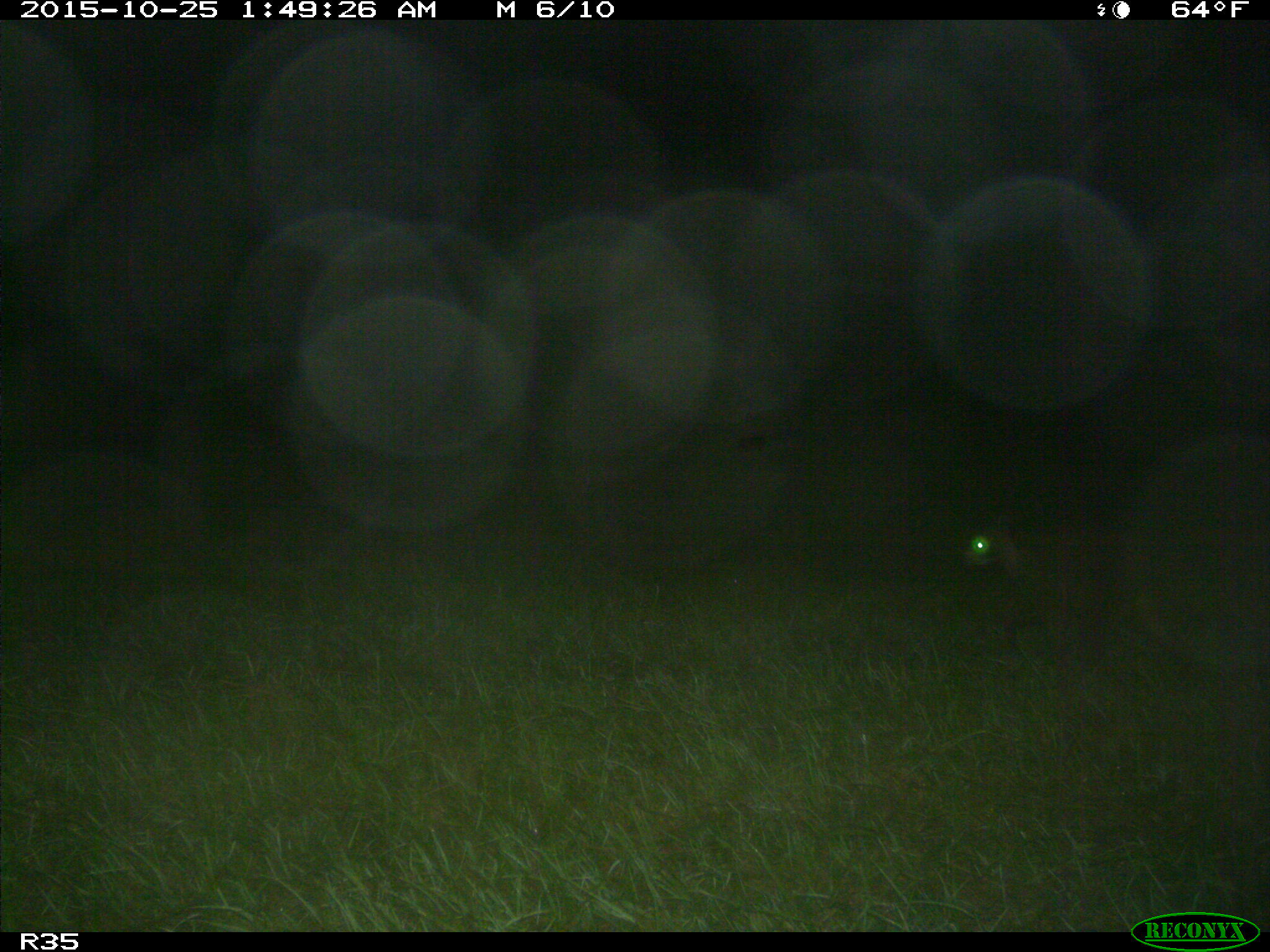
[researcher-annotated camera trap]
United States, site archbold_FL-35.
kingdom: Animalia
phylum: Chordata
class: Mammalia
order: Carnivora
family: Procyonidae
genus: Procyon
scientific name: Procyon lotor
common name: common raccoon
Procyon lotor (common raccoon).